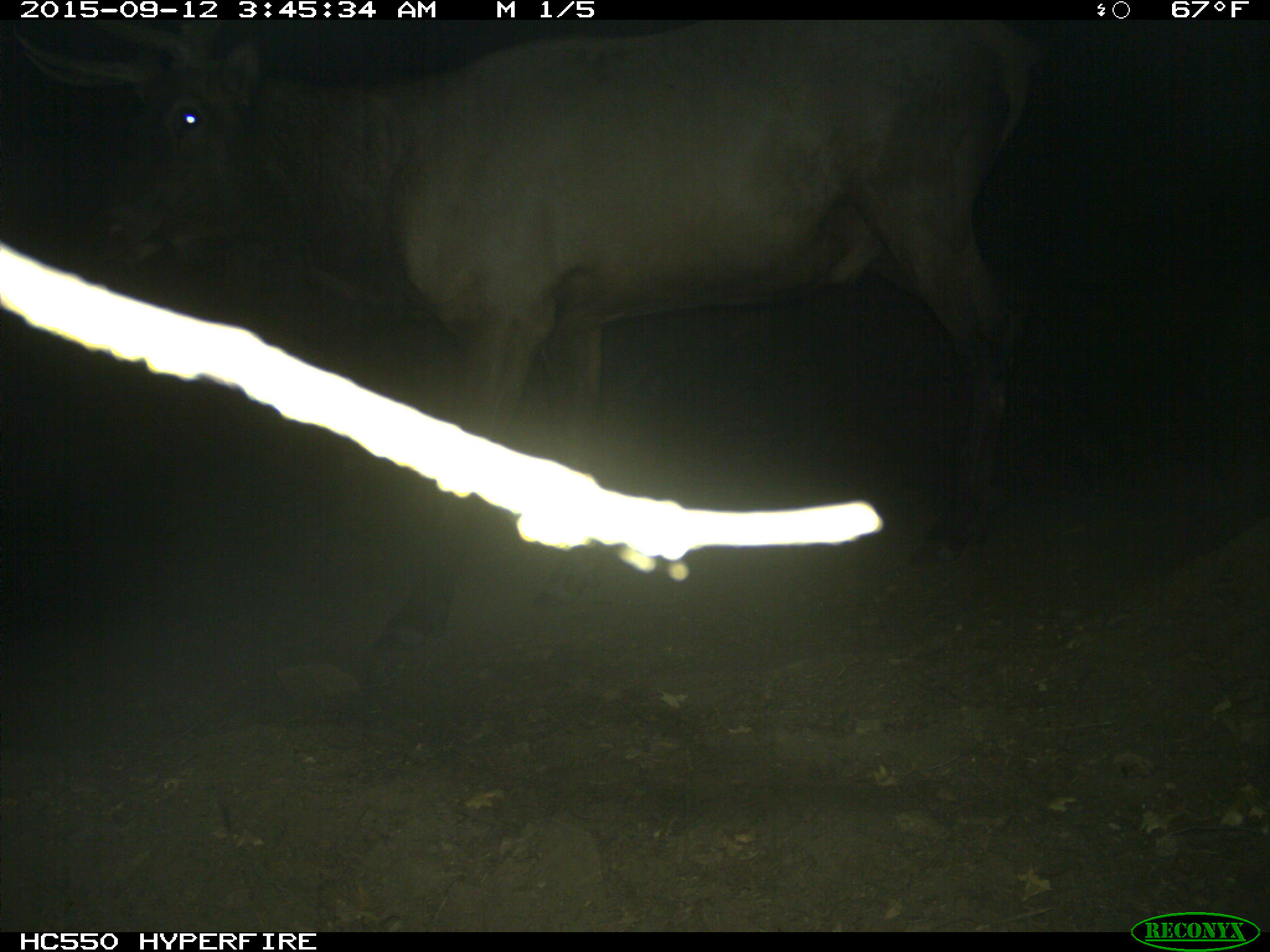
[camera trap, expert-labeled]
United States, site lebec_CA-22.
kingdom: Animalia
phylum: Chordata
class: Mammalia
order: Artiodactyla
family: Cervidae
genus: Cervus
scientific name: Cervus canadensis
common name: elk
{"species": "Cervus canadensis (elk)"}